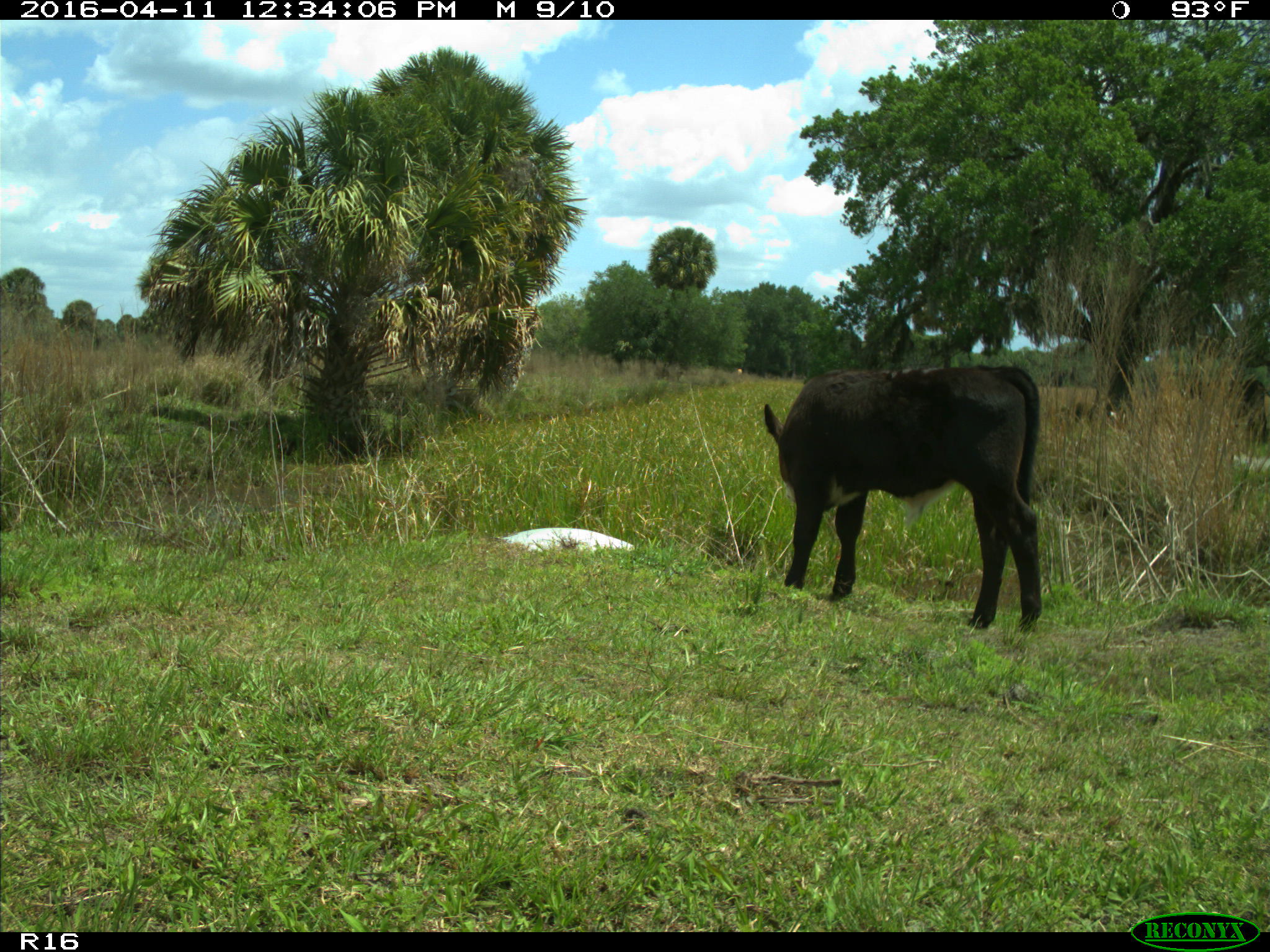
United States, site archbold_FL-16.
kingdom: Animalia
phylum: Chordata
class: Mammalia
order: Artiodactyla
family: Bovidae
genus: Bos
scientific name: Bos taurus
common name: domestic cow